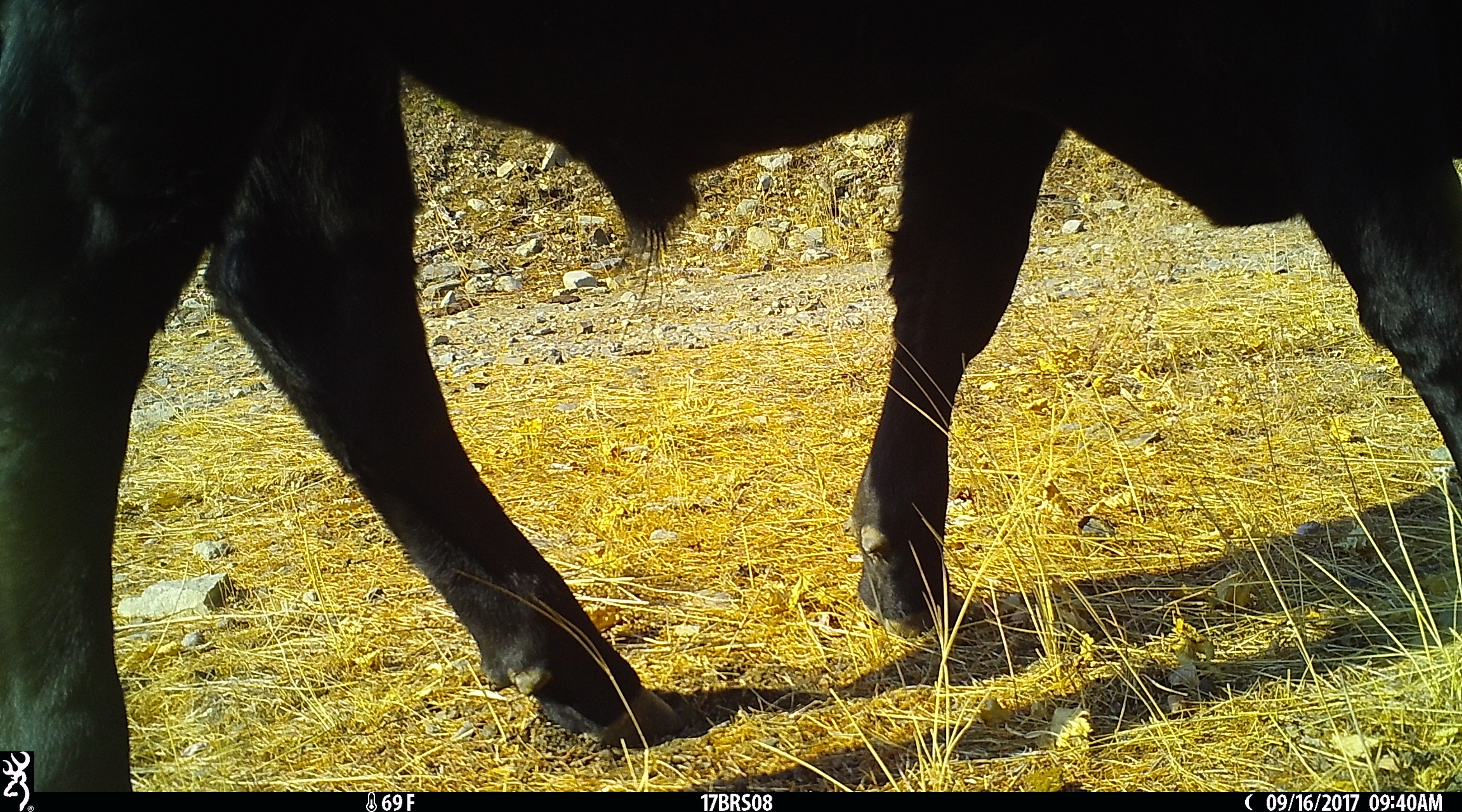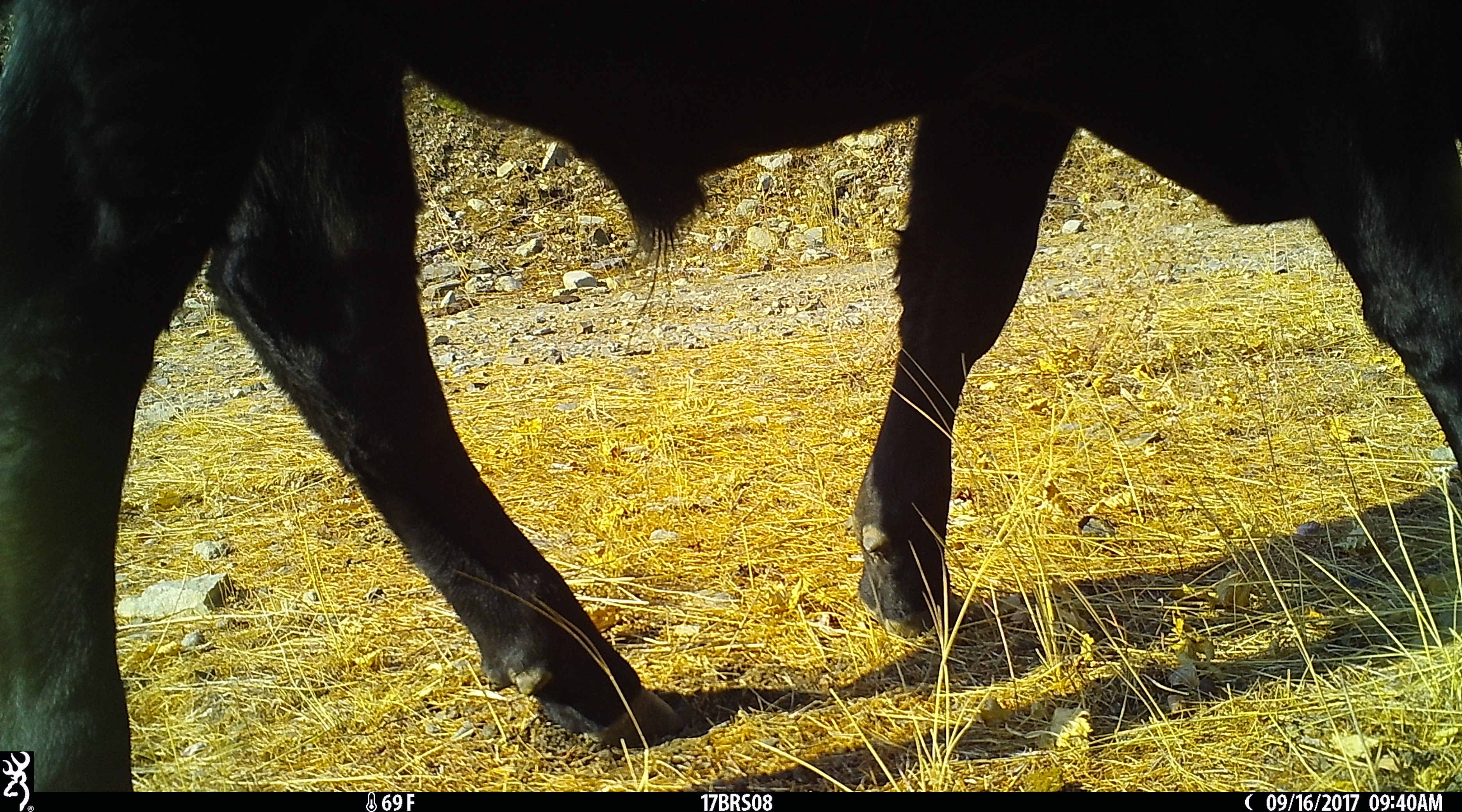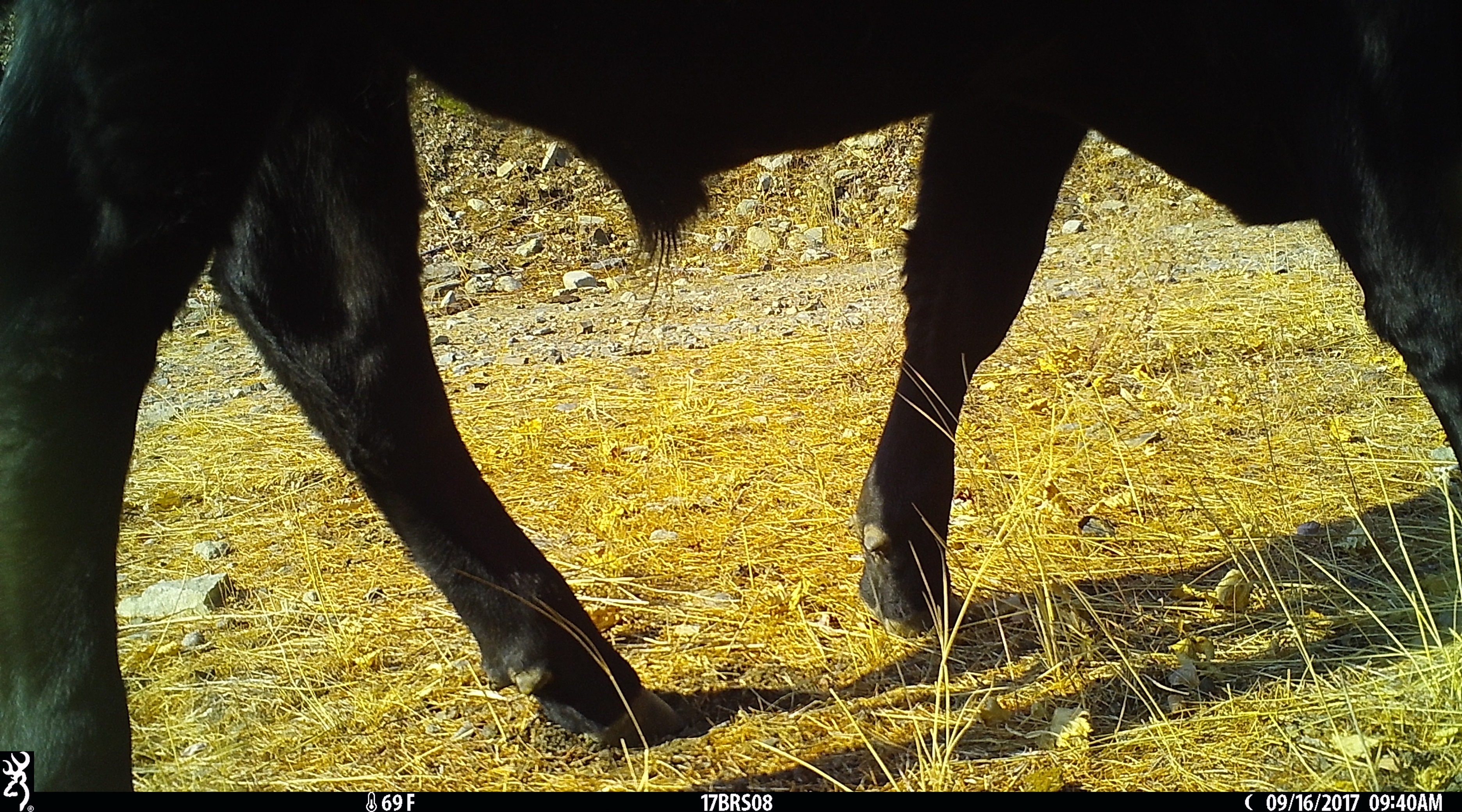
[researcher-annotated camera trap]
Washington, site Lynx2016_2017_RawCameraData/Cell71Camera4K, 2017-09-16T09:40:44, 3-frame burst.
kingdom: Animalia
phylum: Chordata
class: Mammalia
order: Artiodactyla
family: Bovidae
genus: Bos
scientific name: Bos taurus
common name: domestic cattle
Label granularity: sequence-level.